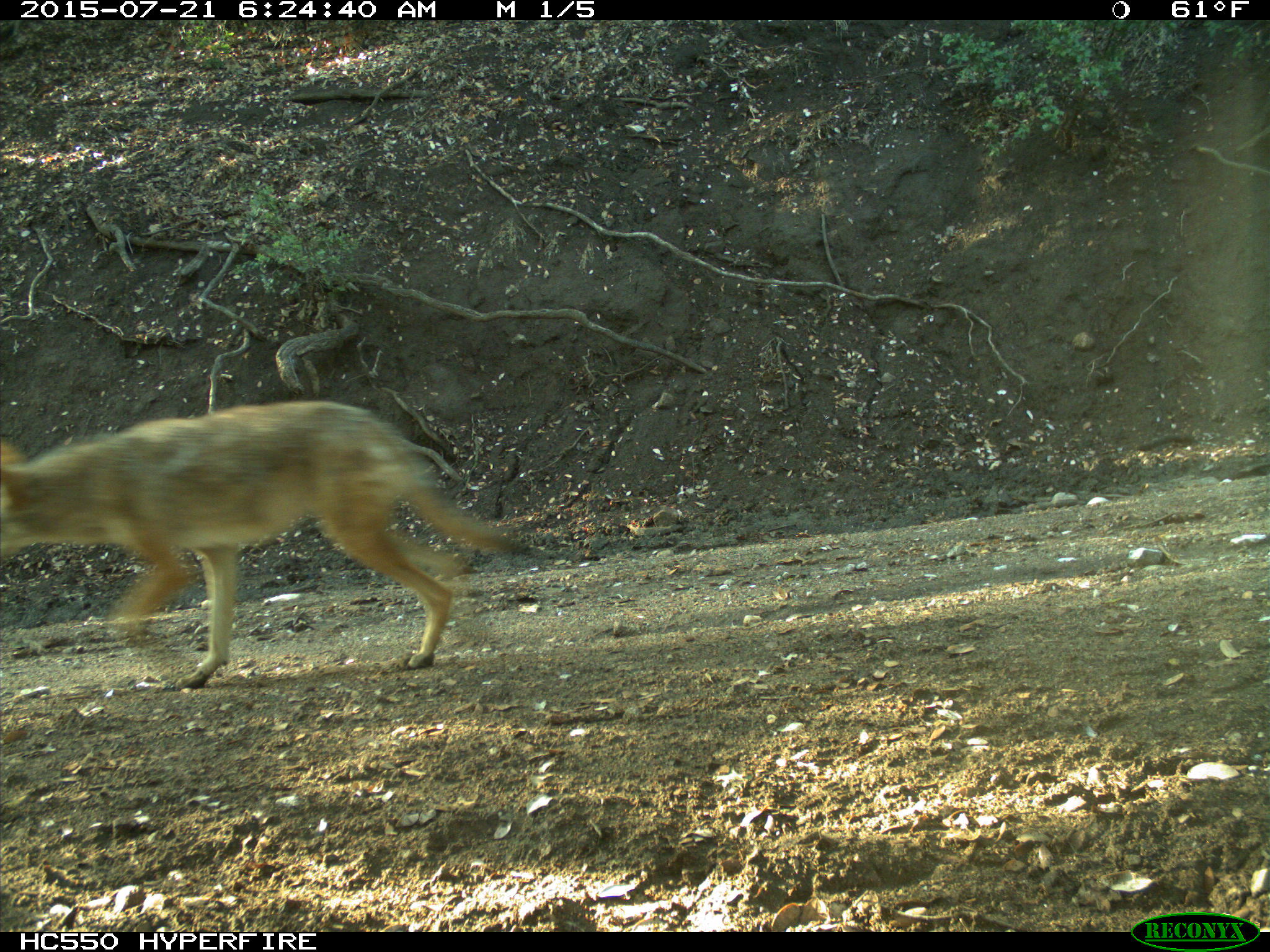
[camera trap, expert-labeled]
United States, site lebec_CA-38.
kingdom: Animalia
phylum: Chordata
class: Mammalia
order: Carnivora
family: Canidae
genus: Canis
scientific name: Canis latrans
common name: coyote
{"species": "Canis latrans (coyote)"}